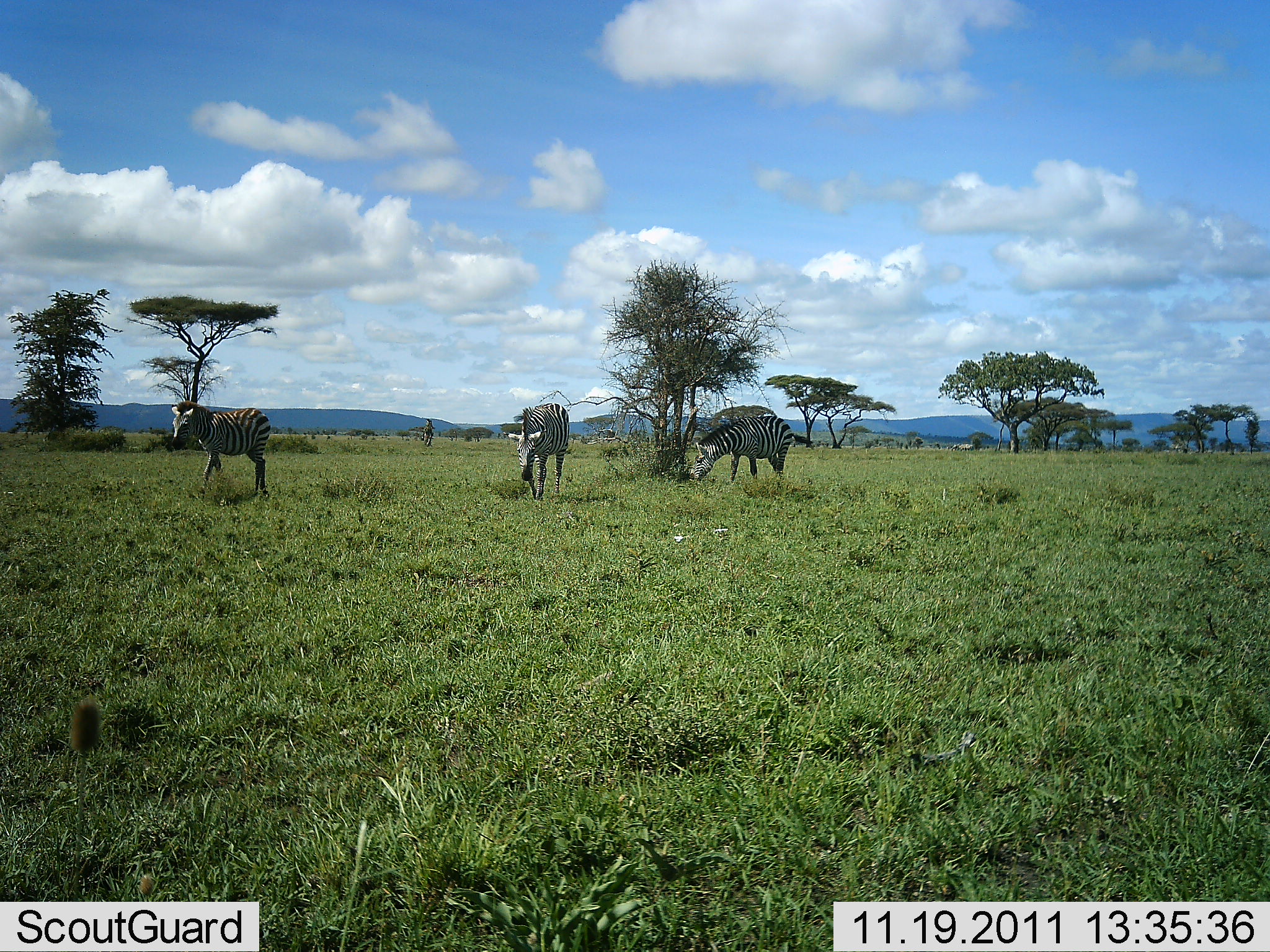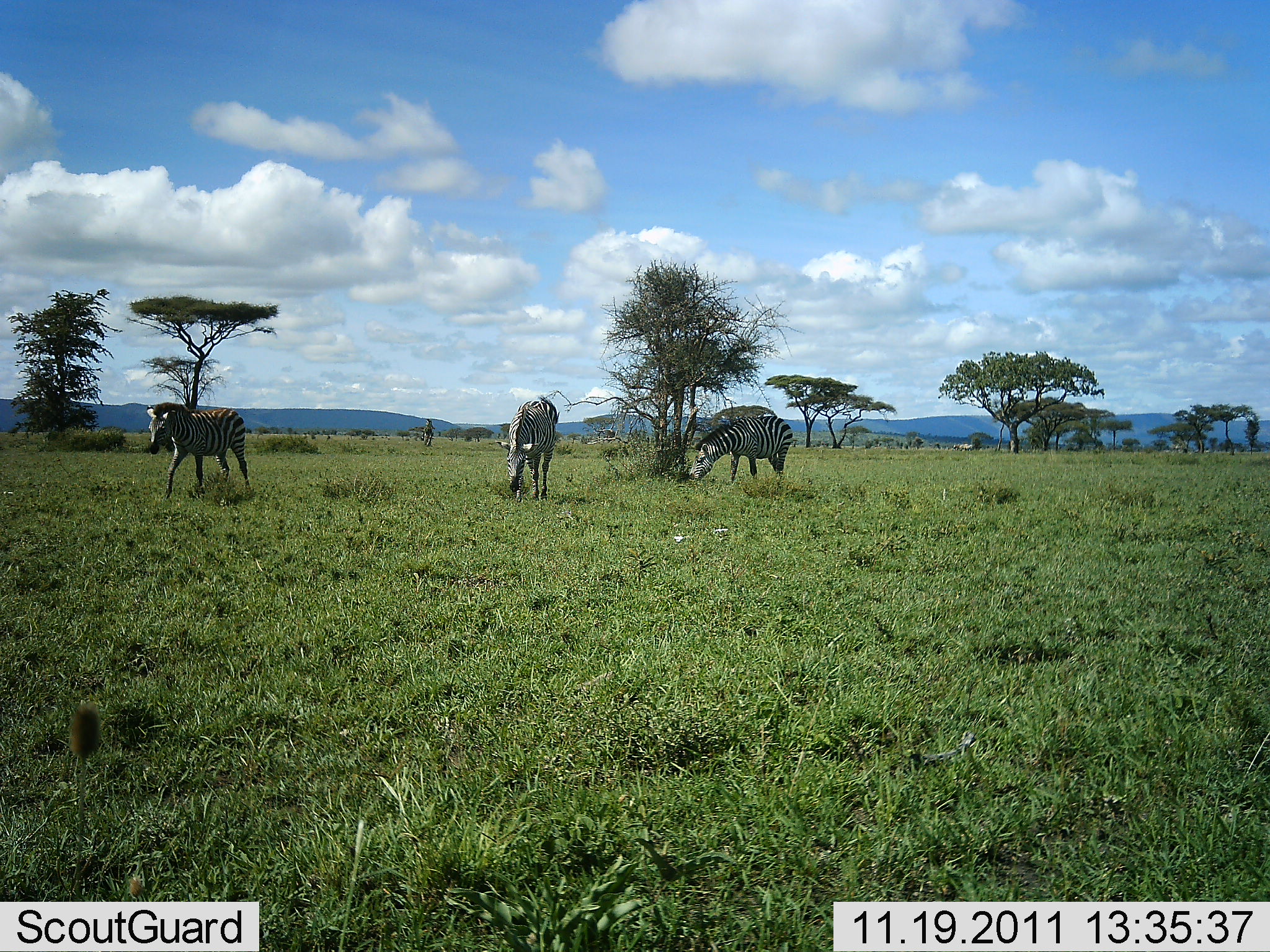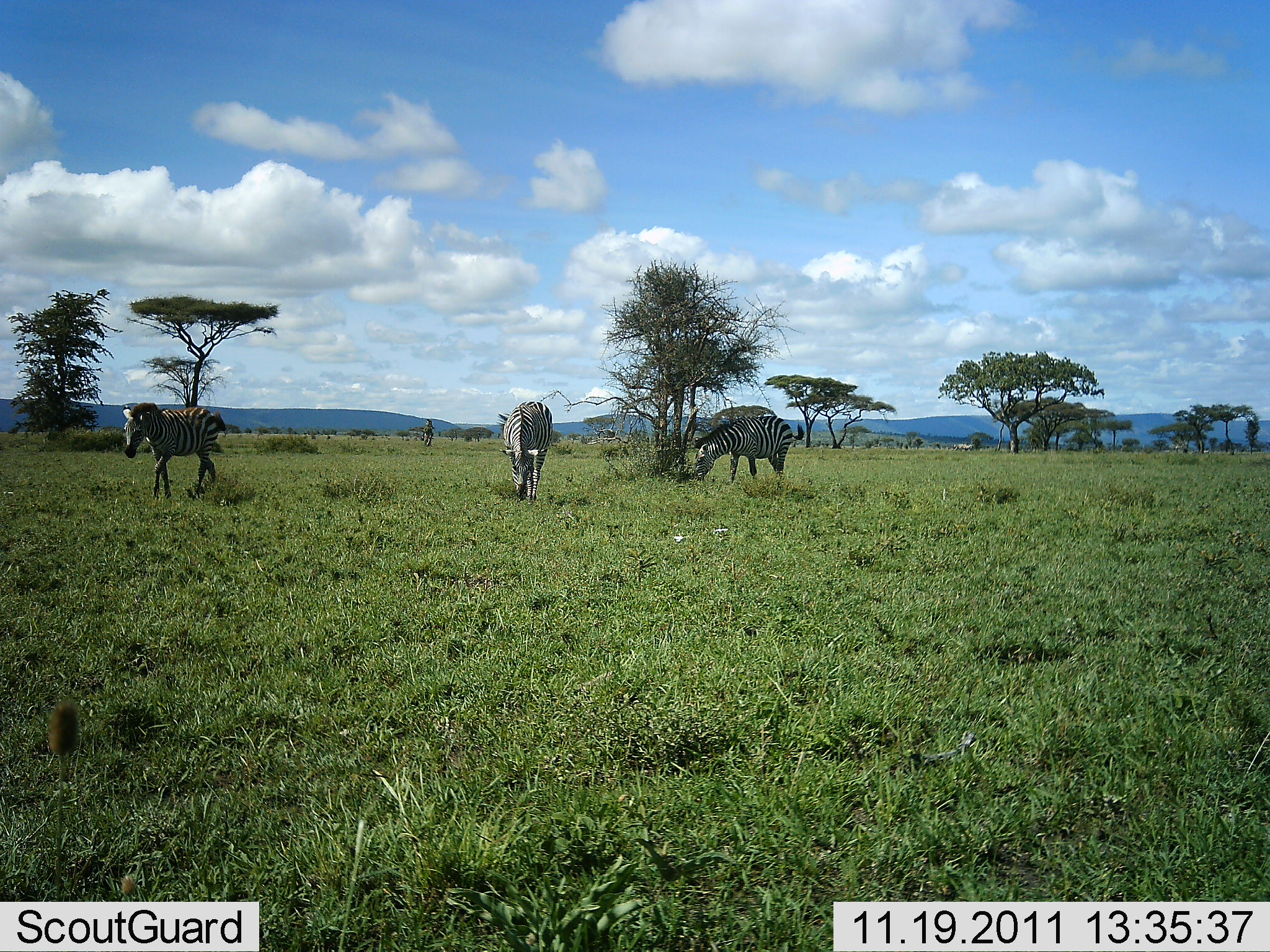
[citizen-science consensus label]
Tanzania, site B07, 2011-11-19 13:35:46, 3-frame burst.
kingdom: Animalia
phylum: Chordata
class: Mammalia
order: Perissodactyla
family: Equidae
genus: Equus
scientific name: Equus quagga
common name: plains zebra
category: zebra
Zebra (plains zebra) (Equus quagga), count 3. Behavior (volunteer vote fractions): standing 50%, resting 0%, moving 50%, interacting 0%. Young present (vote fraction): 0%. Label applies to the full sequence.